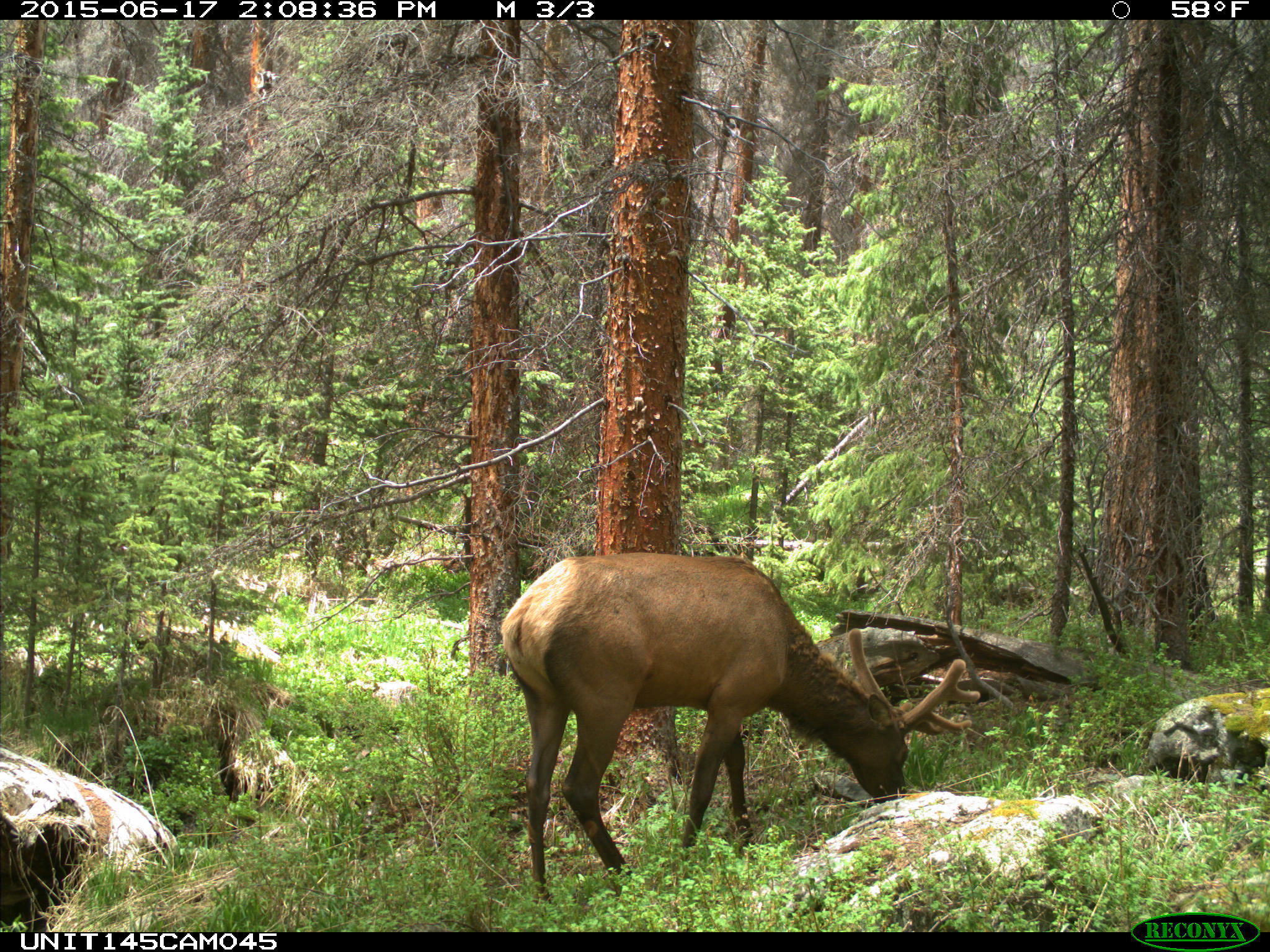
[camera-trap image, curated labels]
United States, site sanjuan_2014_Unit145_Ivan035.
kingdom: Animalia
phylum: Chordata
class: Mammalia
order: Artiodactyla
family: Cervidae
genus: Cervus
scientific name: Cervus elaphus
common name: red deer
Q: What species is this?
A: Cervus elaphus (red deer).